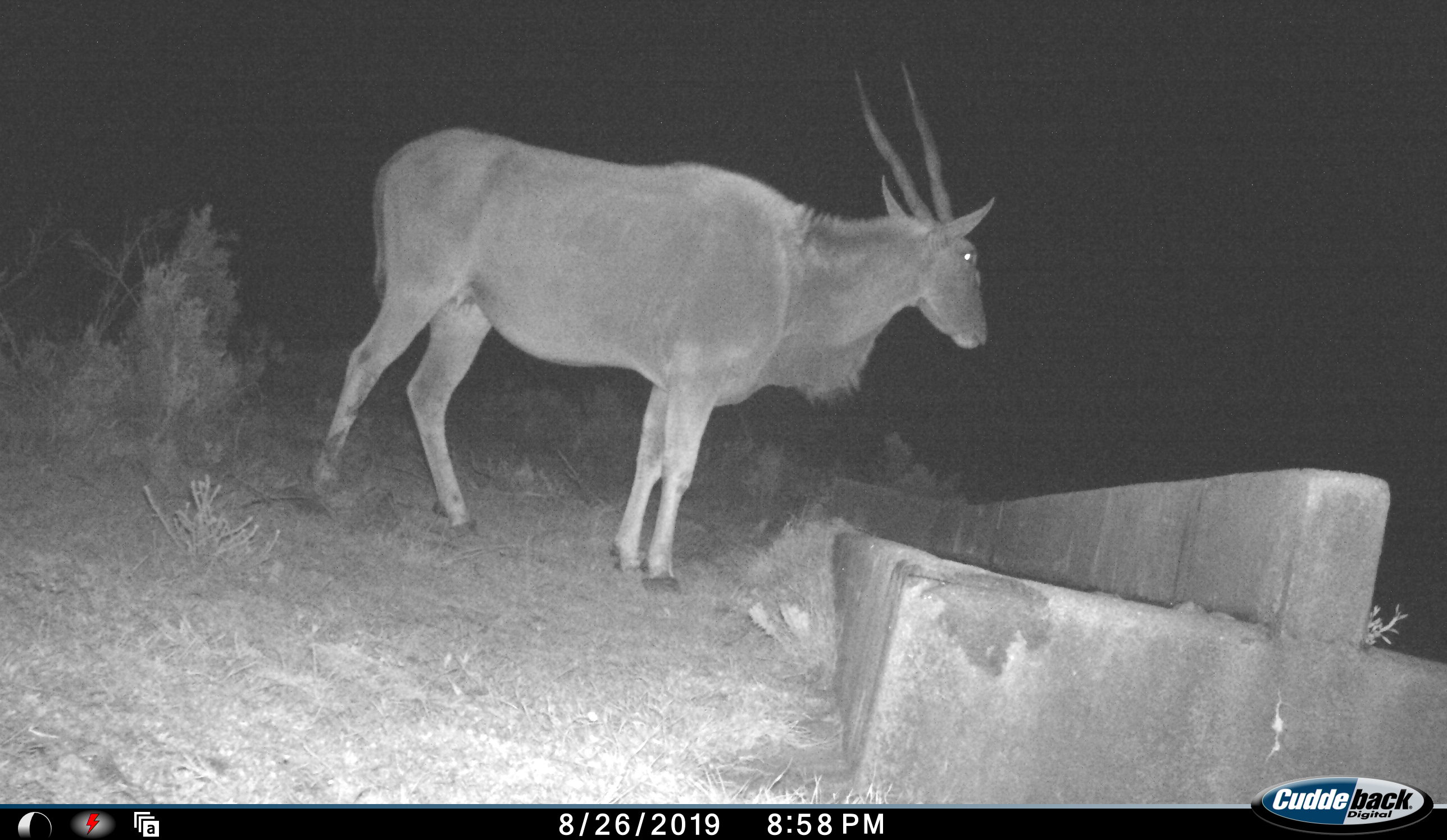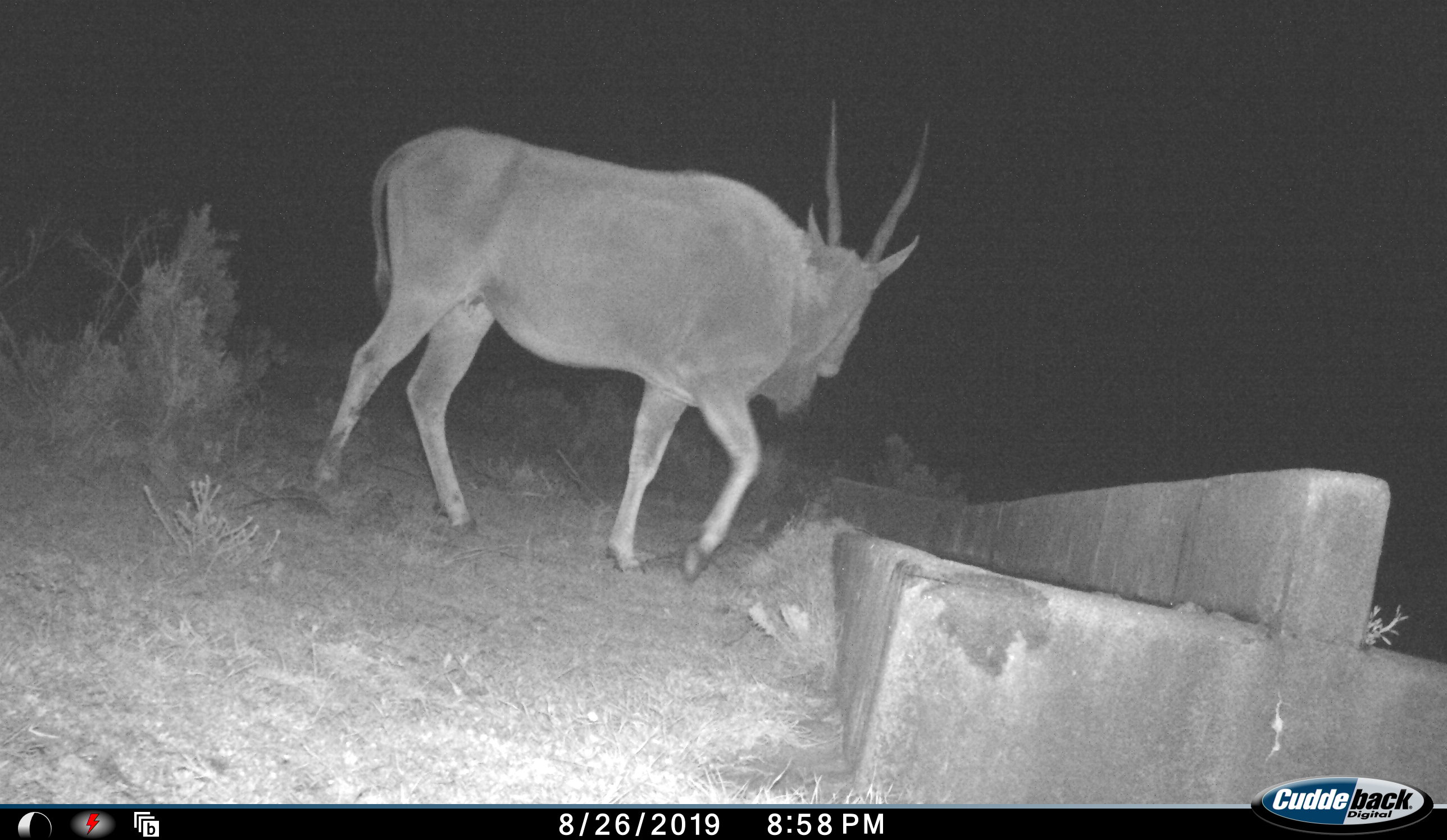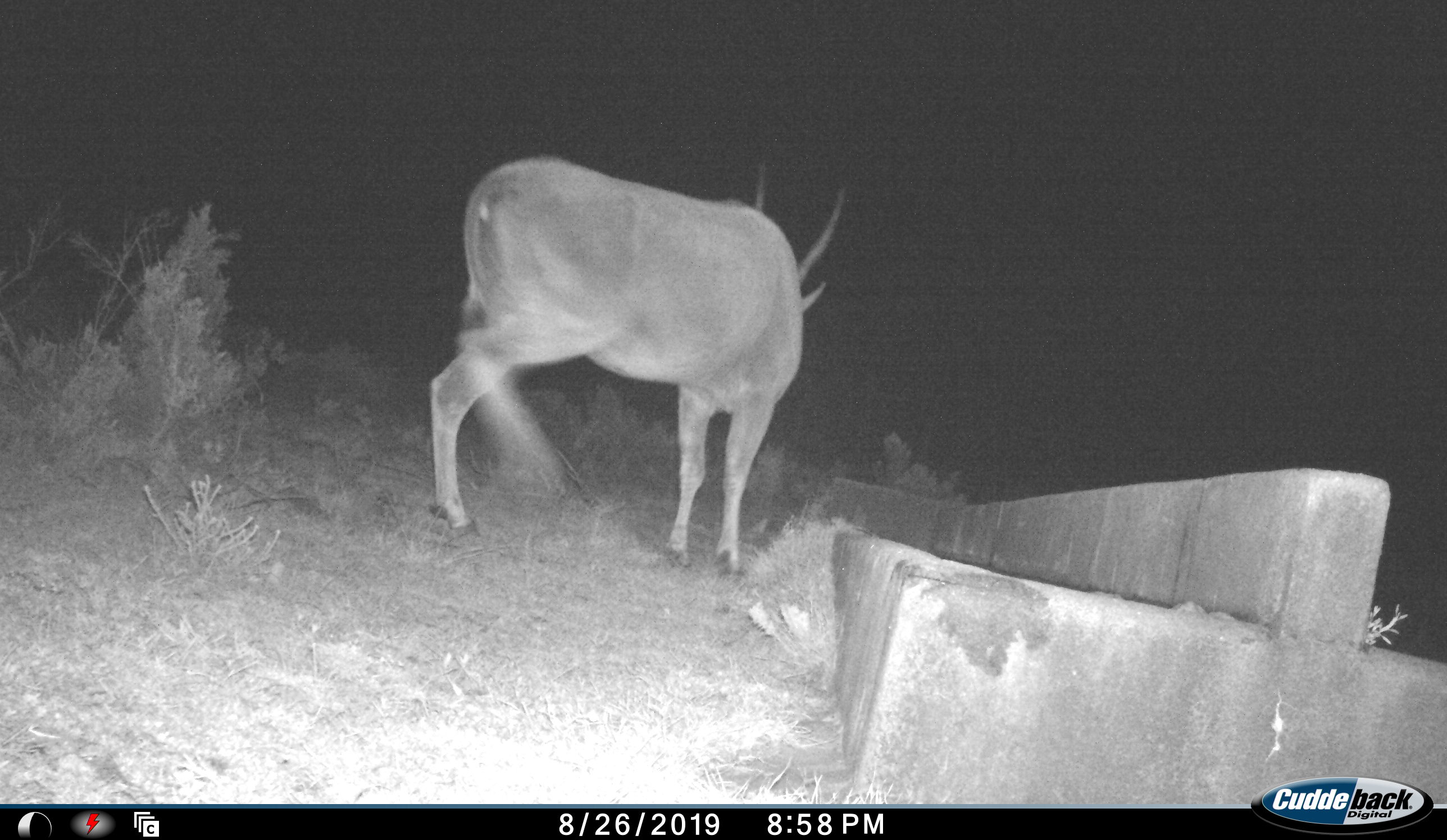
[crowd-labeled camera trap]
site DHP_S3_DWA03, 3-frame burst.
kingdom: Animalia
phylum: Chordata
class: Mammalia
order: Artiodactyla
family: Bovidae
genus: Tragelaphus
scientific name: Tragelaphus oryx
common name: eland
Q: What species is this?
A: Eland (Tragelaphus oryx).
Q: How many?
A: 1.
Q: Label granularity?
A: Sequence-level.